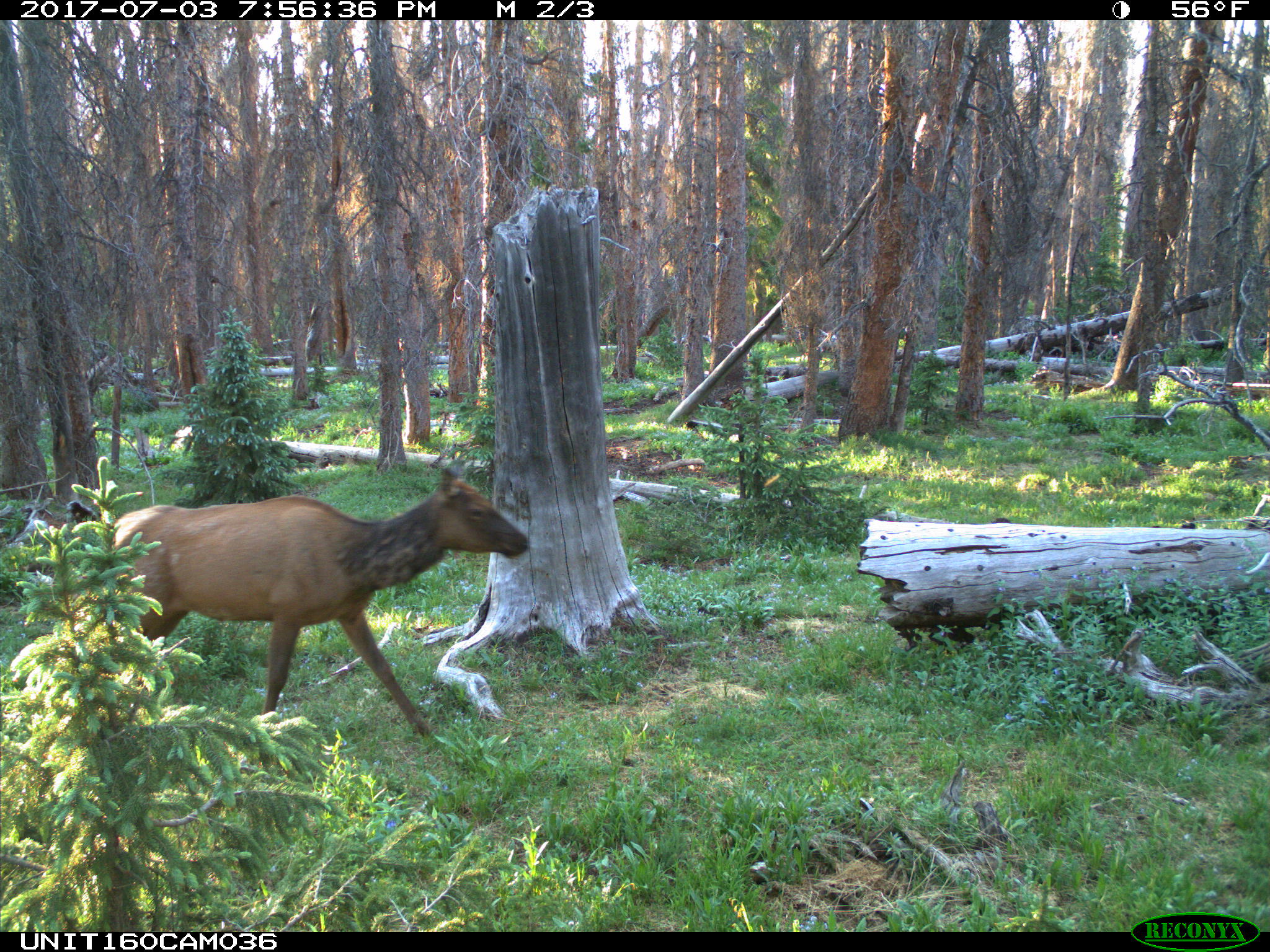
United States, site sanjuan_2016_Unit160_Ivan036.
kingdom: Animalia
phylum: Chordata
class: Mammalia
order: Artiodactyla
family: Cervidae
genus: Cervus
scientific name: Cervus elaphus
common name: red deer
Cervus elaphus (red deer).